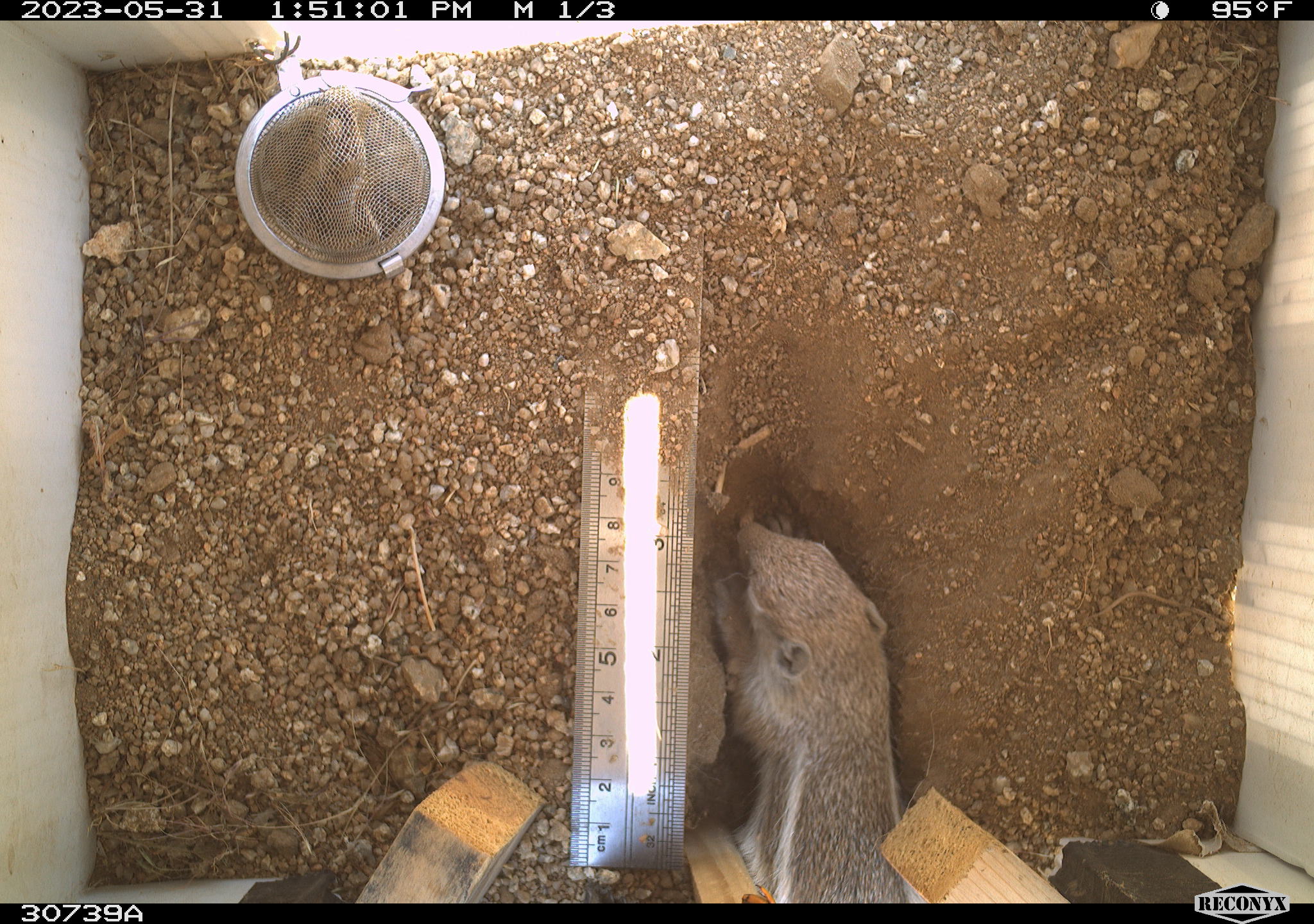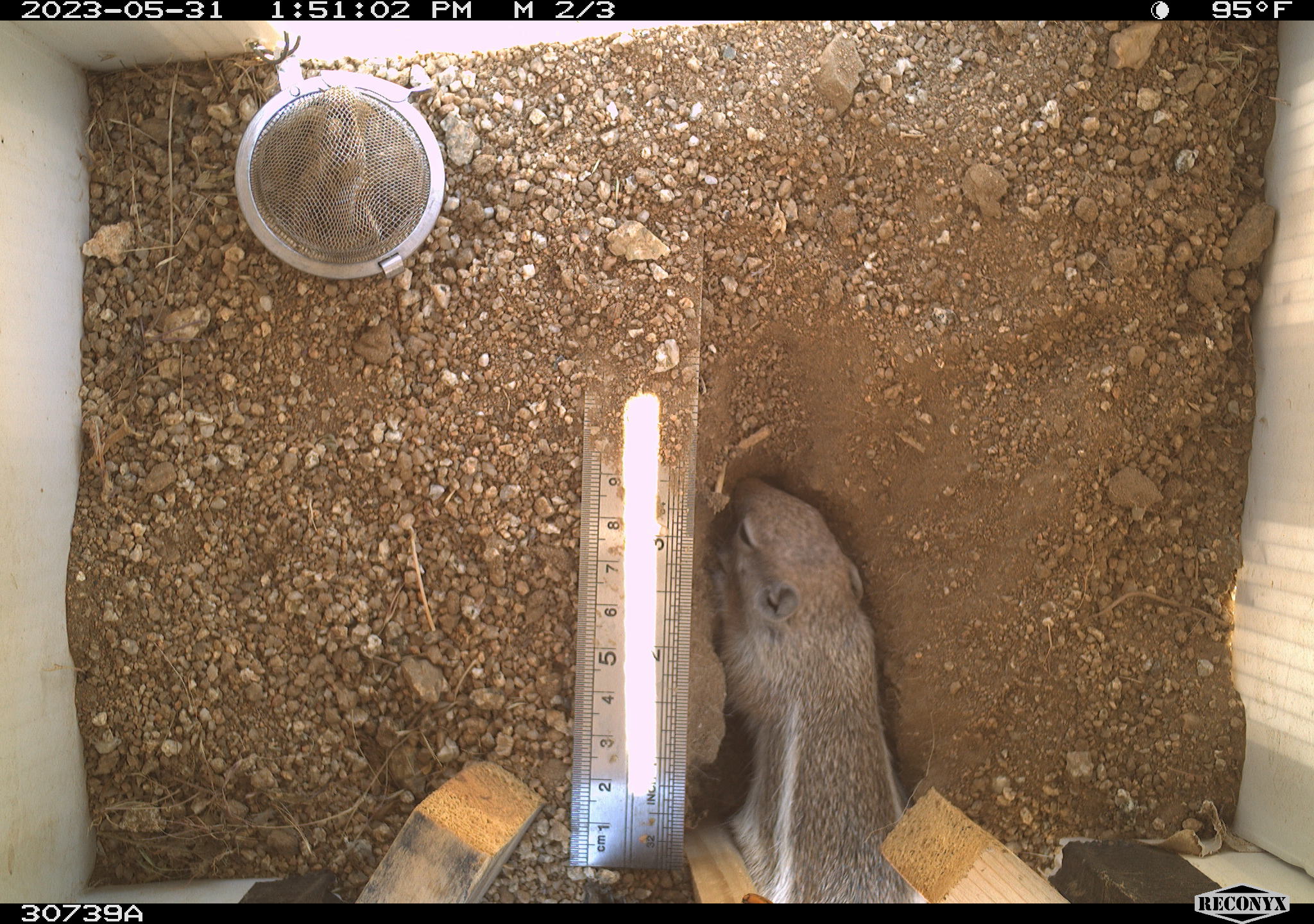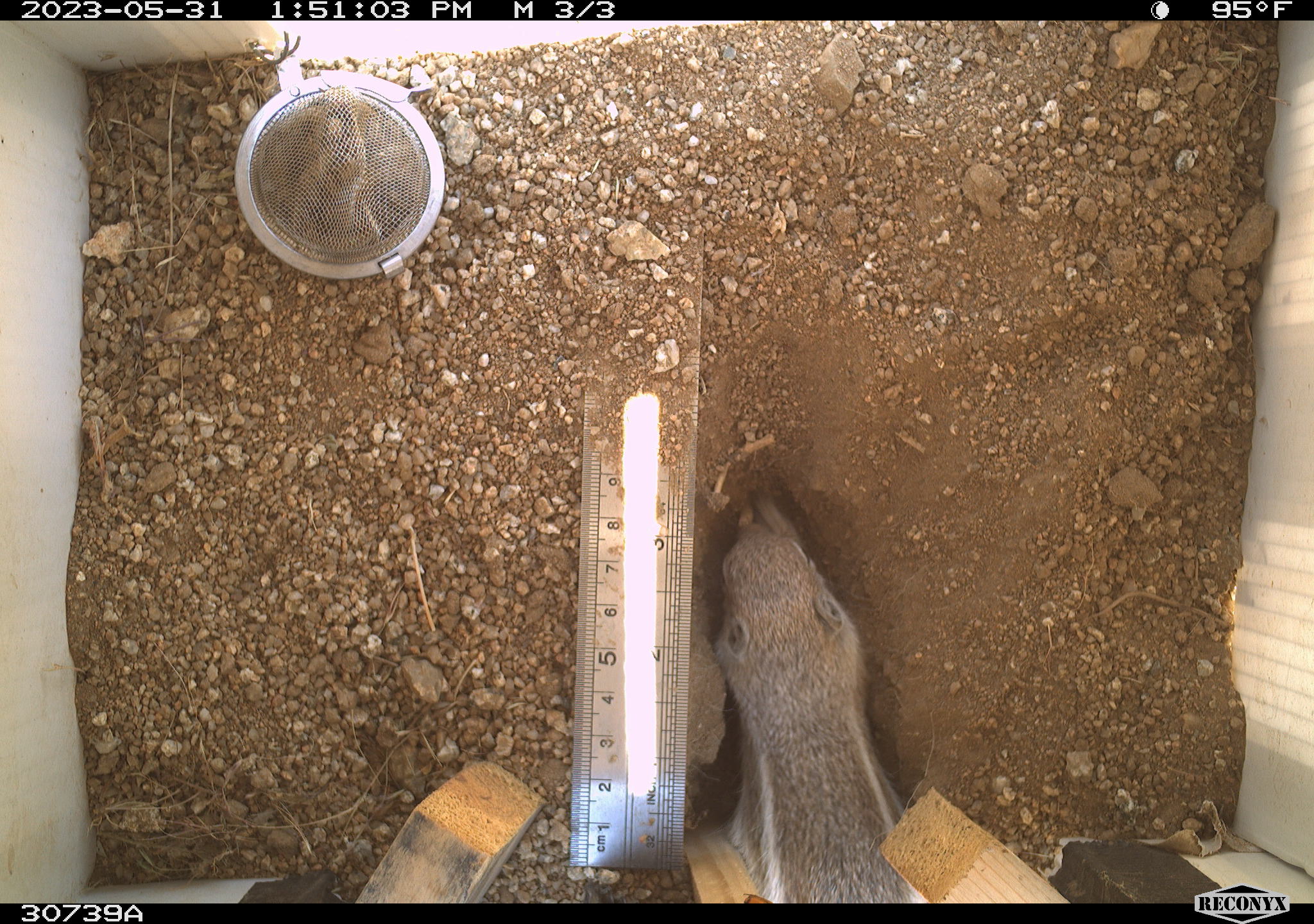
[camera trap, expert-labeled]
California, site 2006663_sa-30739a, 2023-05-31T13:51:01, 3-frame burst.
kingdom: Animalia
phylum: Chordata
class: Mammalia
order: Rodentia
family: Sciuridae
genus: Ammospermophilus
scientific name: Ammospermophilus leucurus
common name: white-tailed antelope squirrel